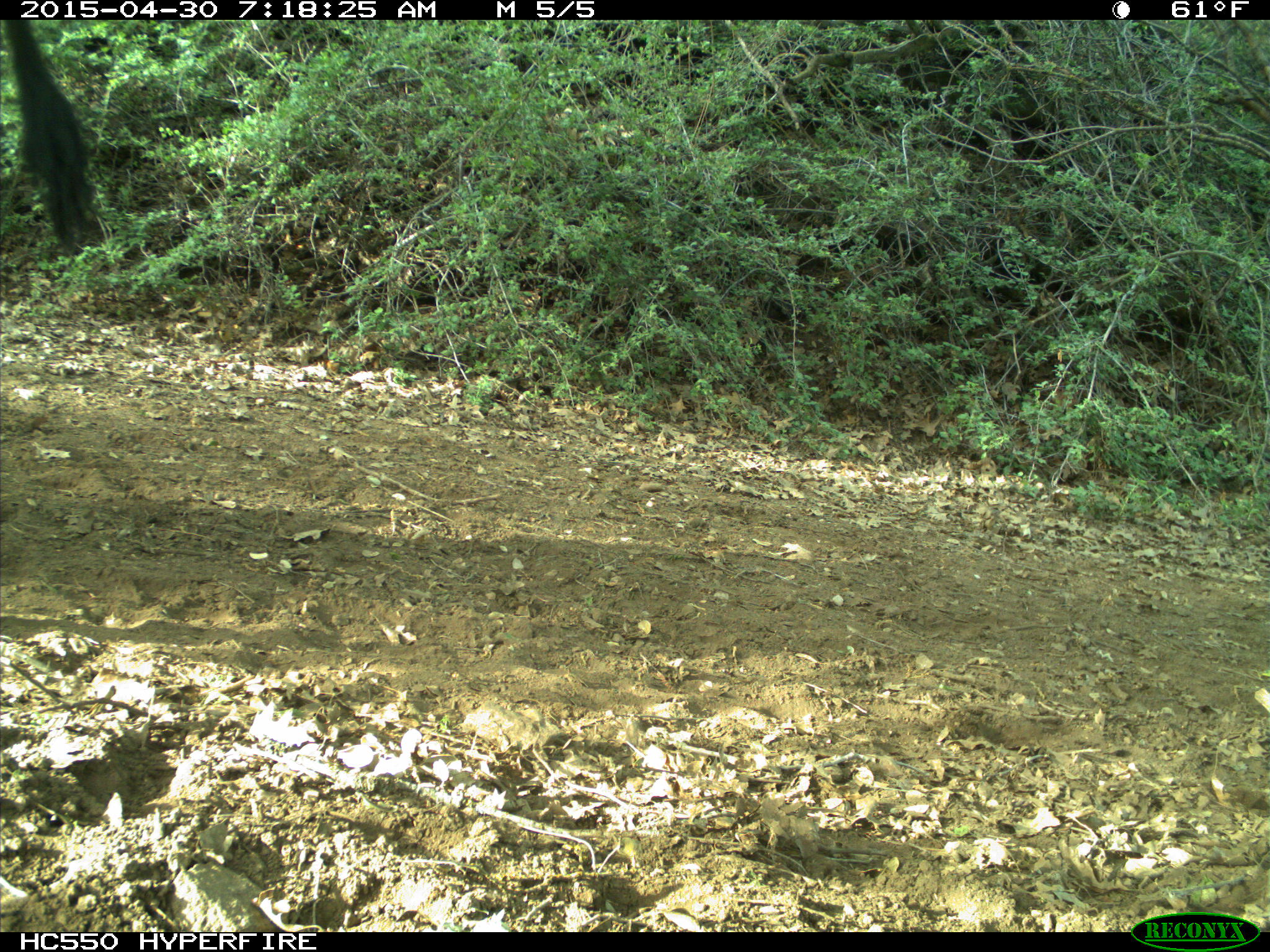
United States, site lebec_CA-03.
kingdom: Animalia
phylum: Chordata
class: Mammalia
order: Artiodactyla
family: Bovidae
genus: Bos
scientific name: Bos taurus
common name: domestic cow